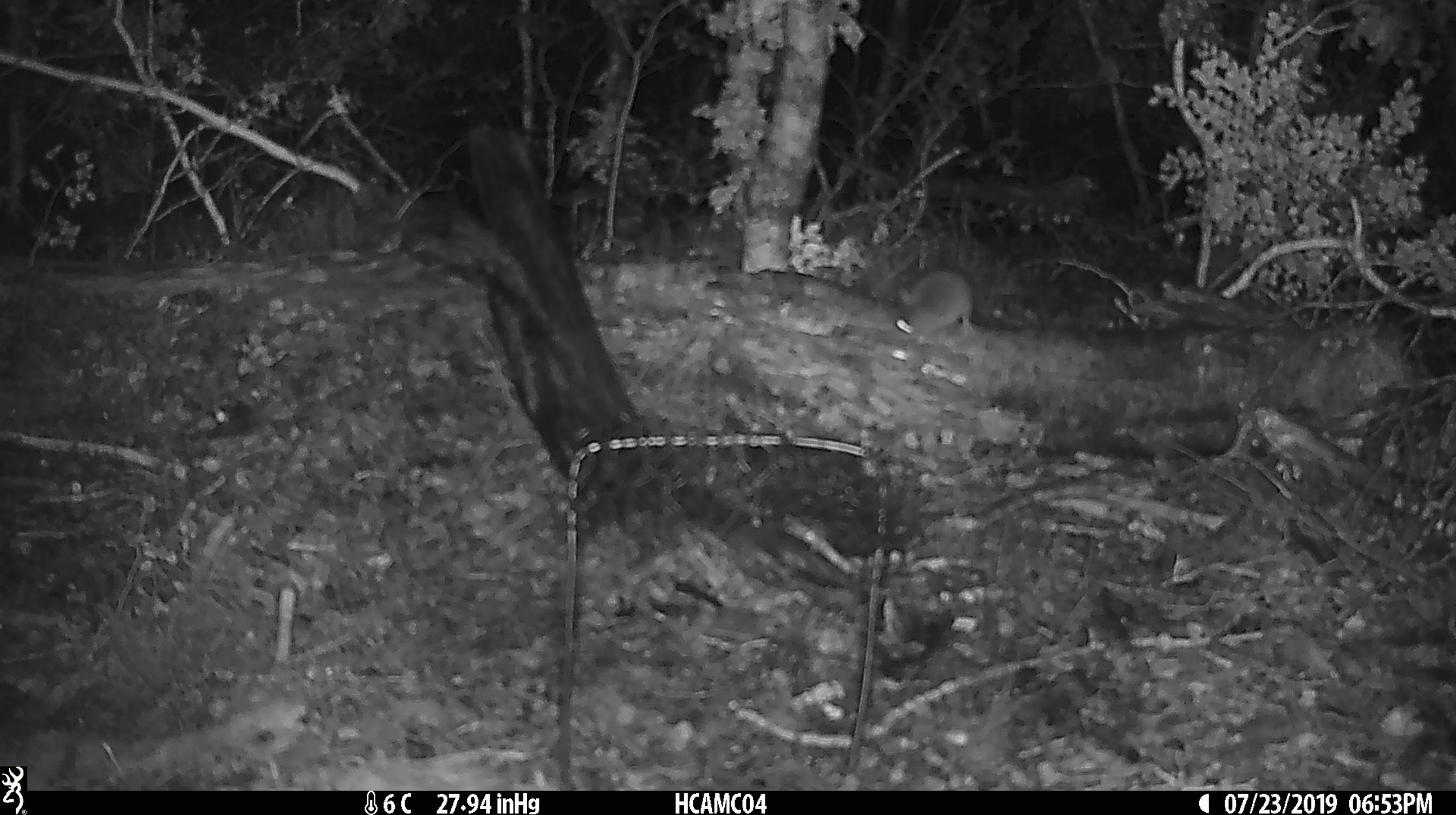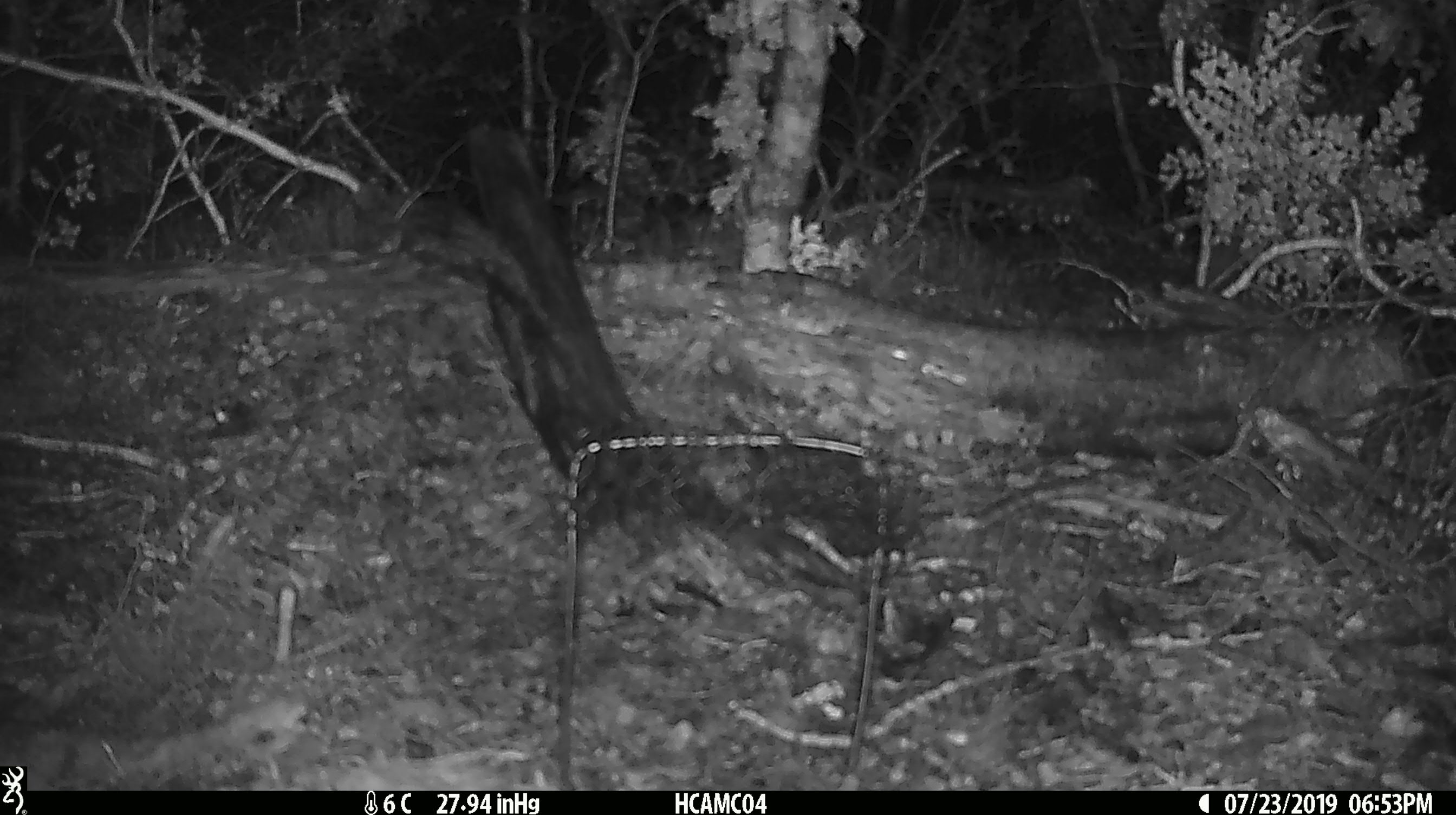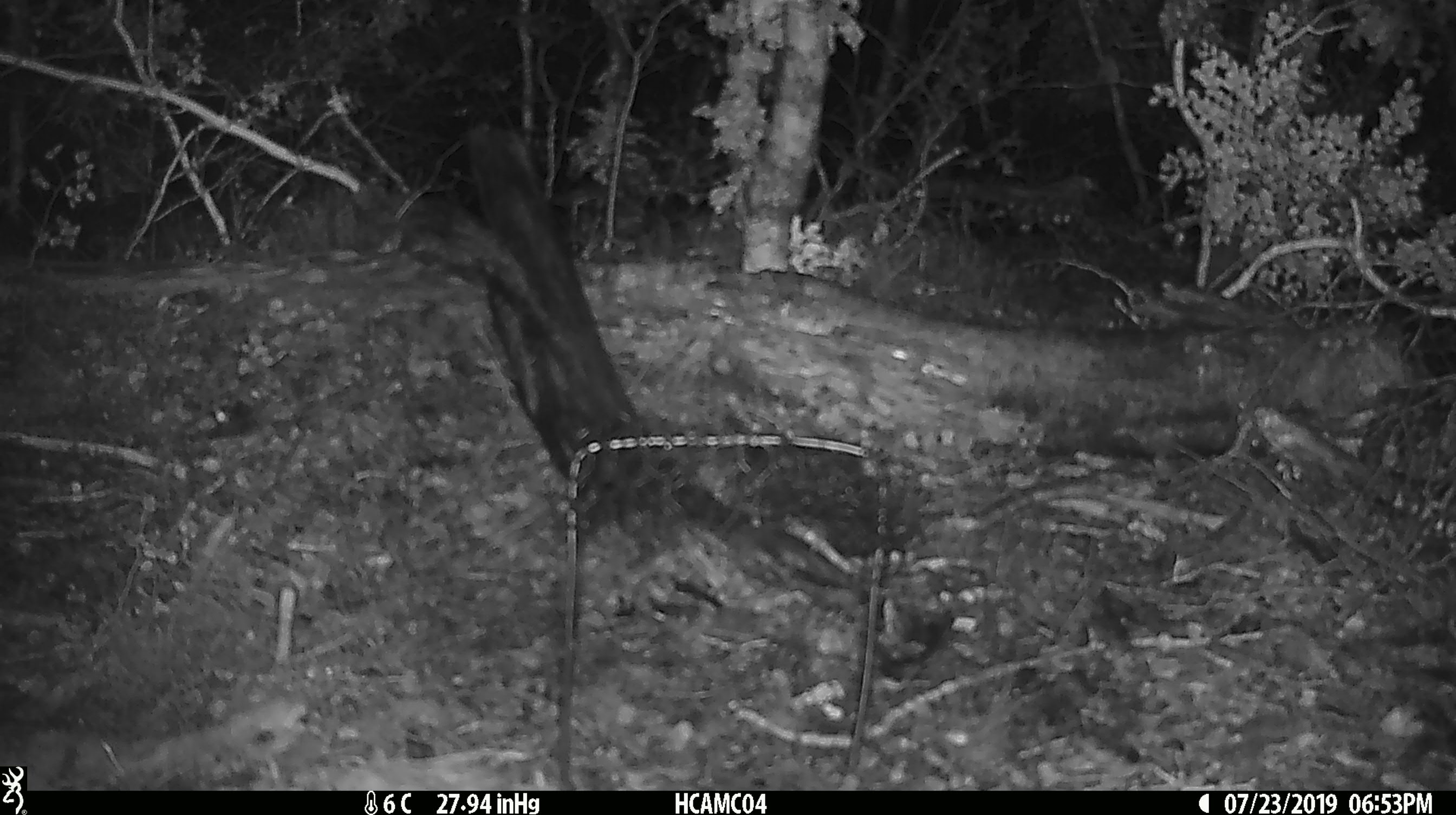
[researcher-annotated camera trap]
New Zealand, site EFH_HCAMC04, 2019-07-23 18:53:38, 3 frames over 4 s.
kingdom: Animalia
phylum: Chordata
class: Mammalia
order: Rodentia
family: Muridae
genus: Mus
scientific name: Mus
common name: mouse